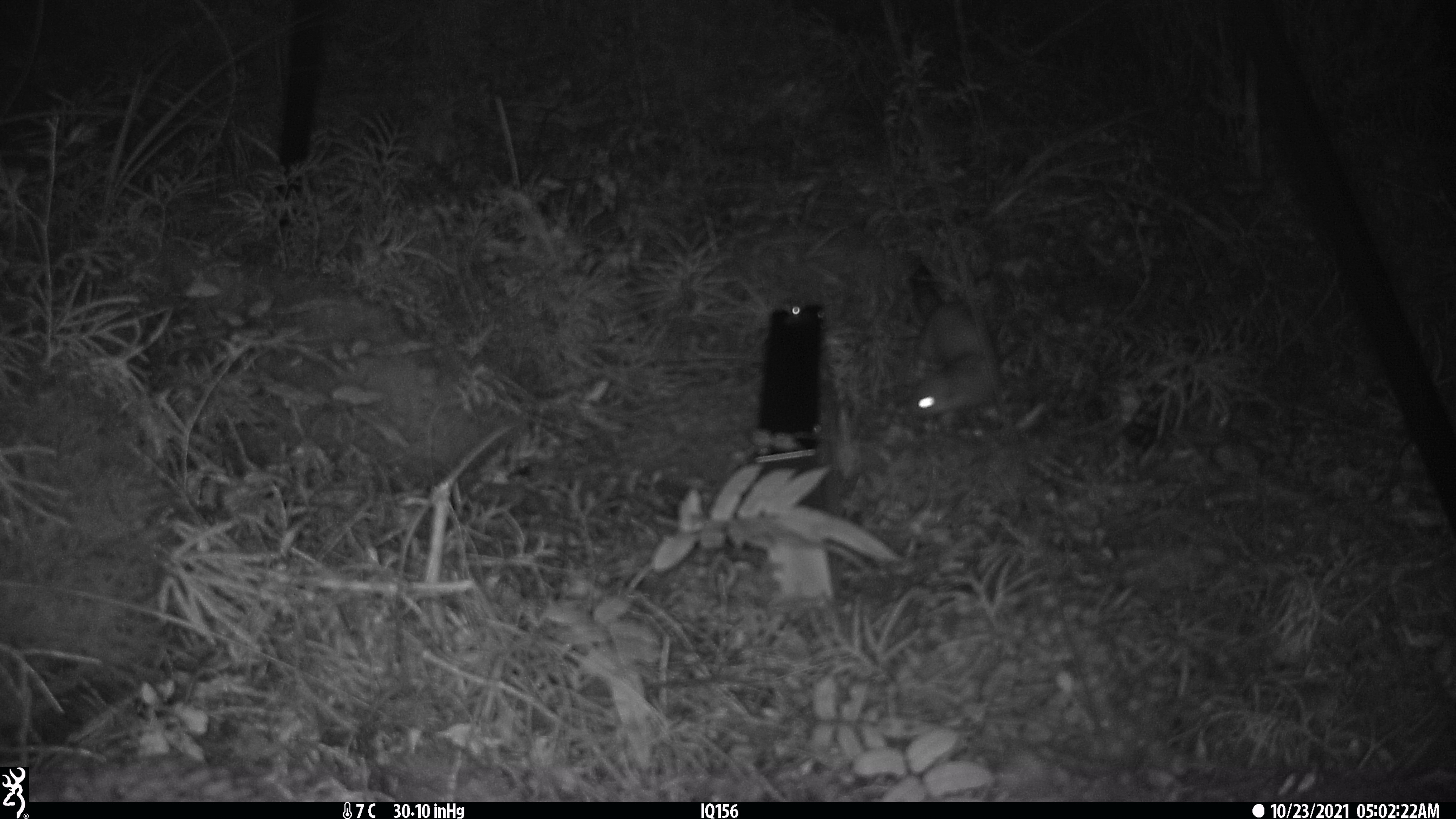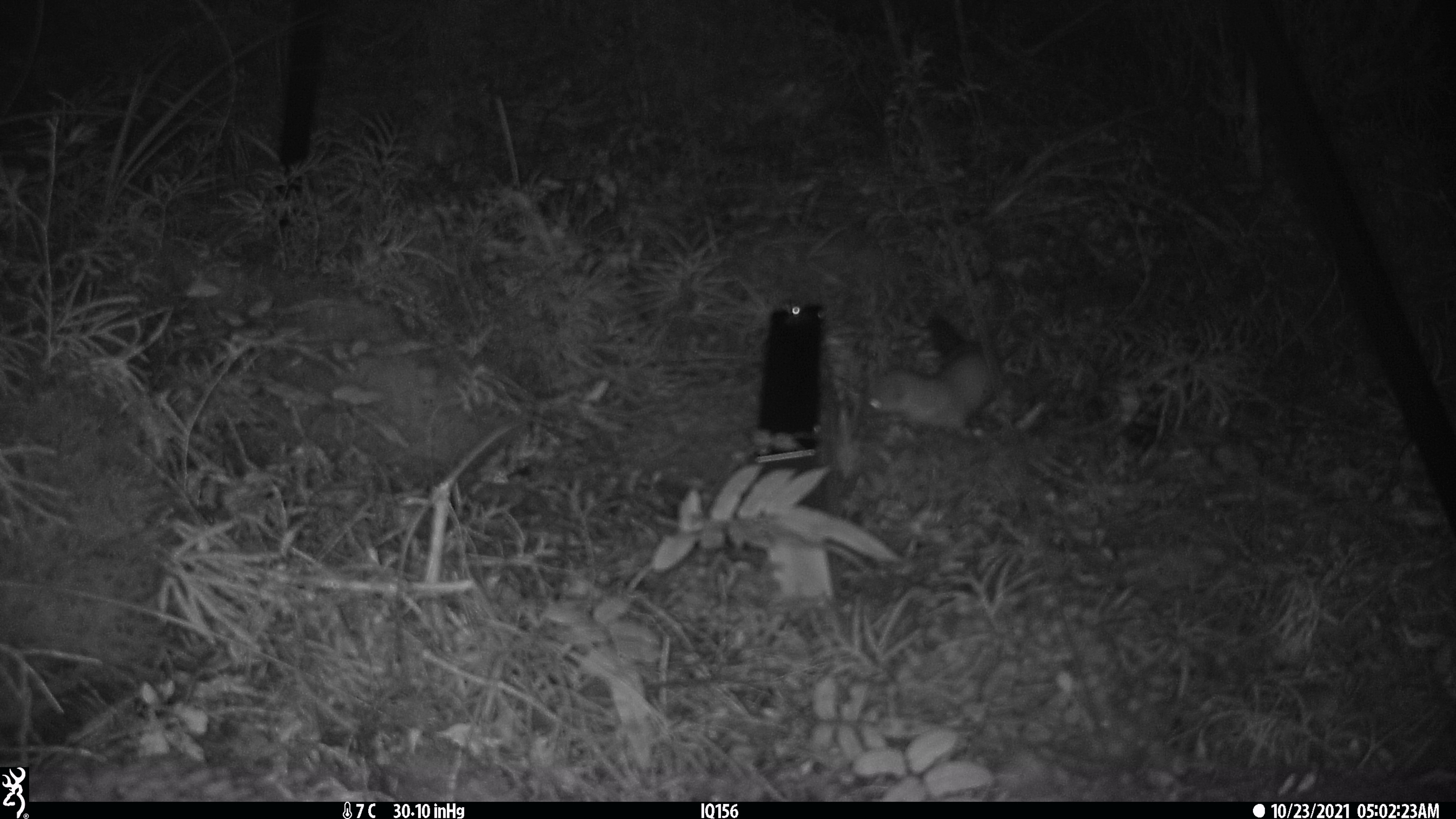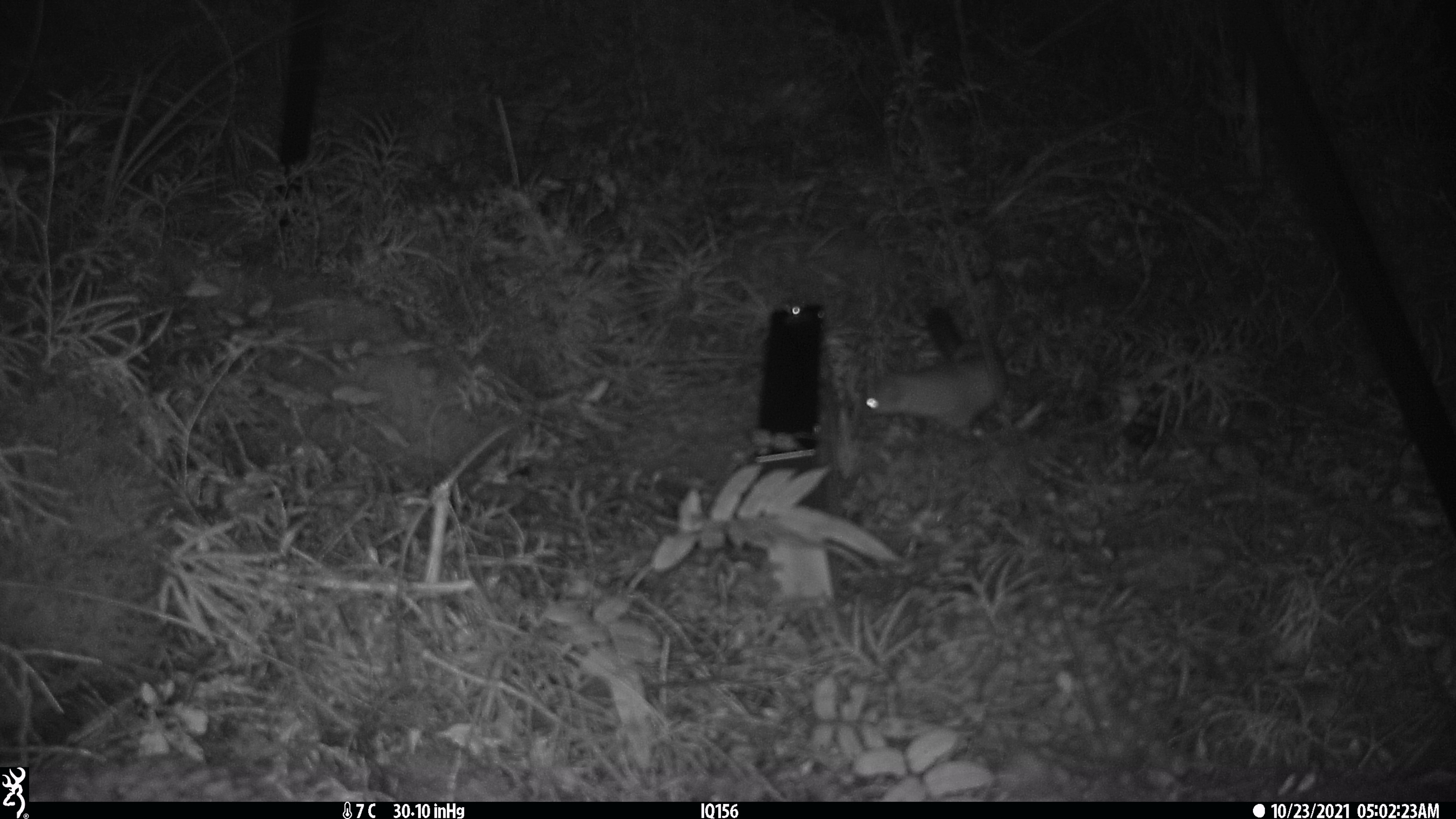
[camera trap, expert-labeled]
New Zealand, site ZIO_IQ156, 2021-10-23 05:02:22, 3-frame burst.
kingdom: Animalia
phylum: Chordata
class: Mammalia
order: Carnivora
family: Mustelidae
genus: Mustela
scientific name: Mustela erminea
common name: stoat